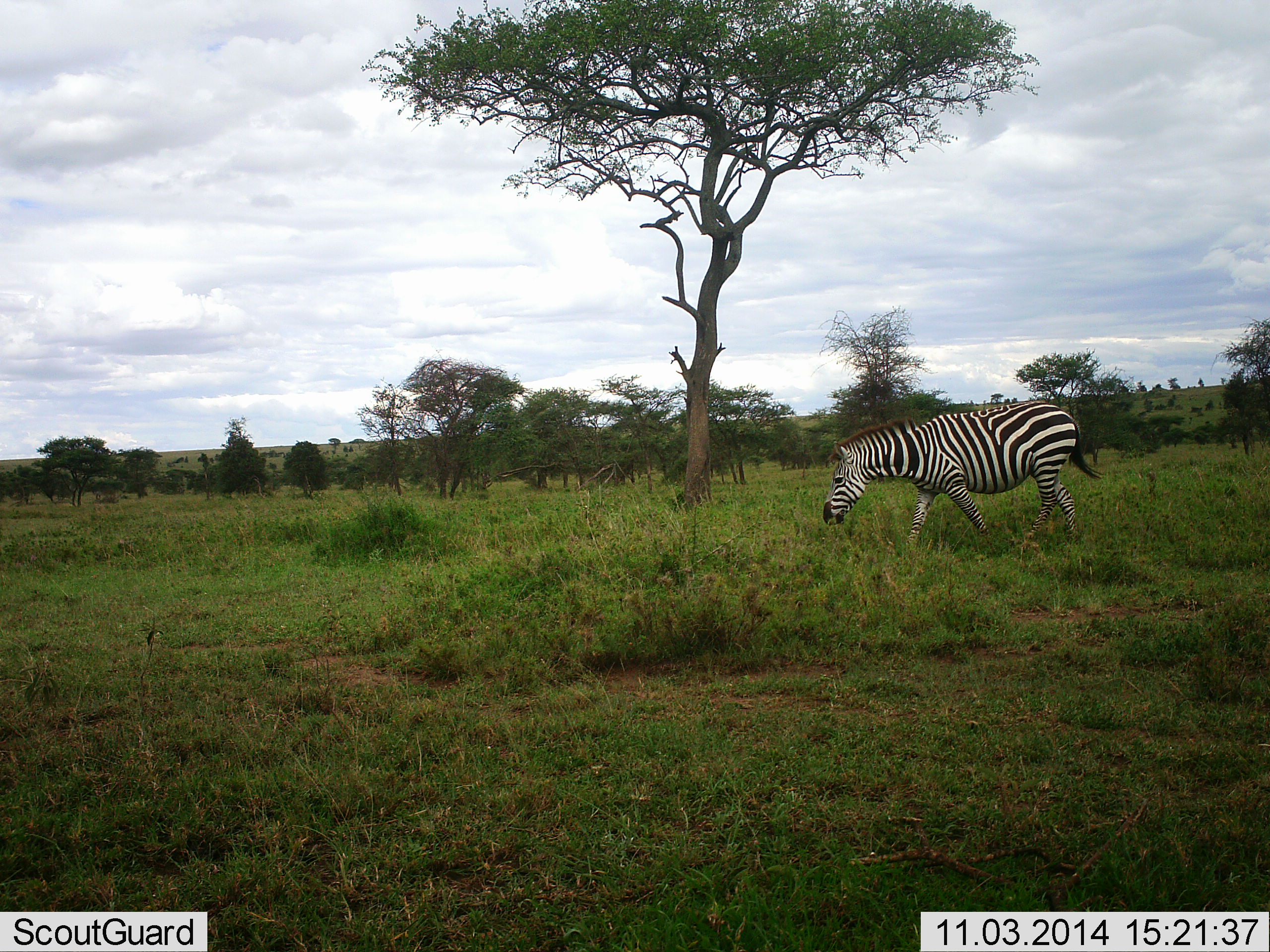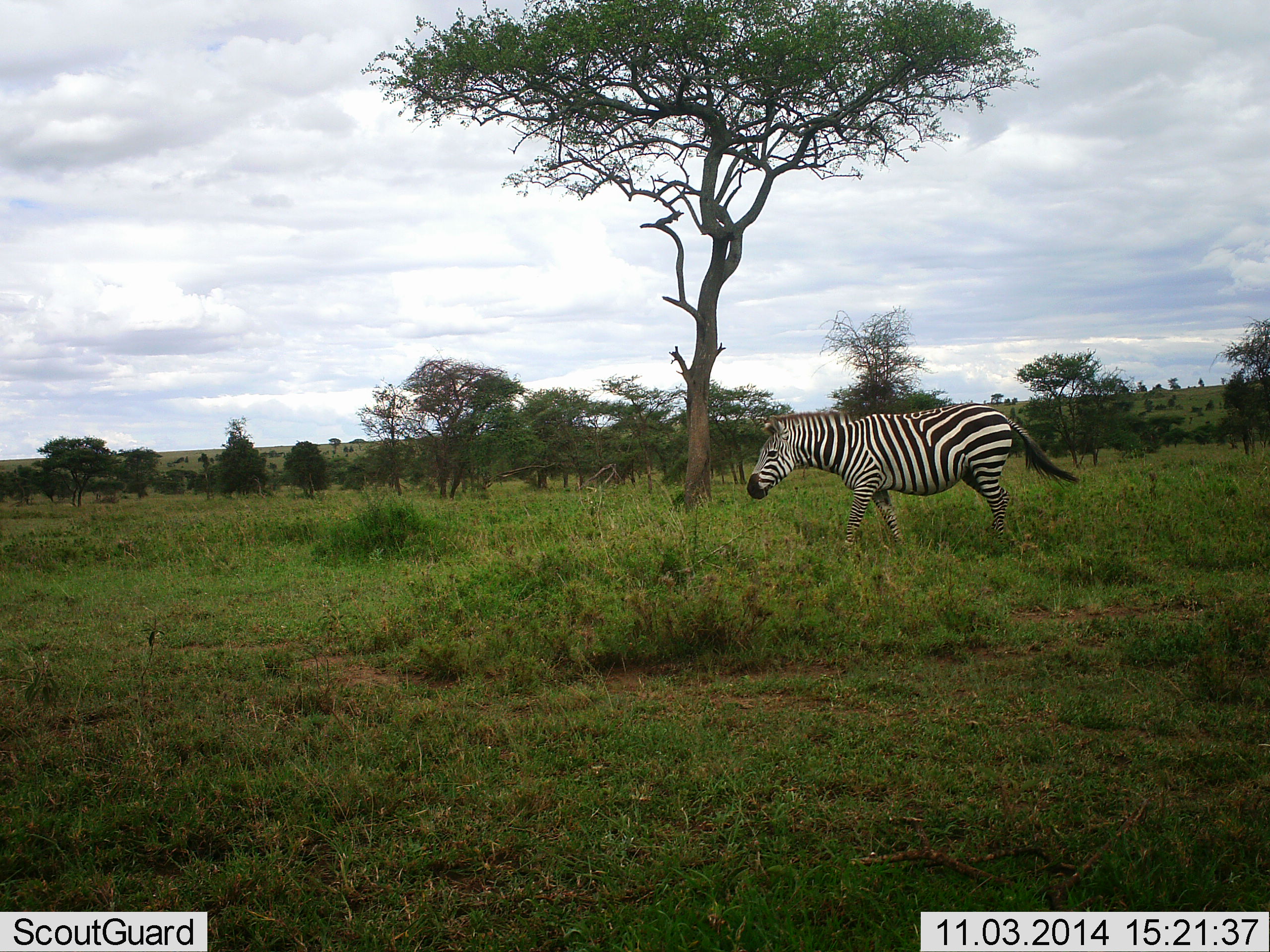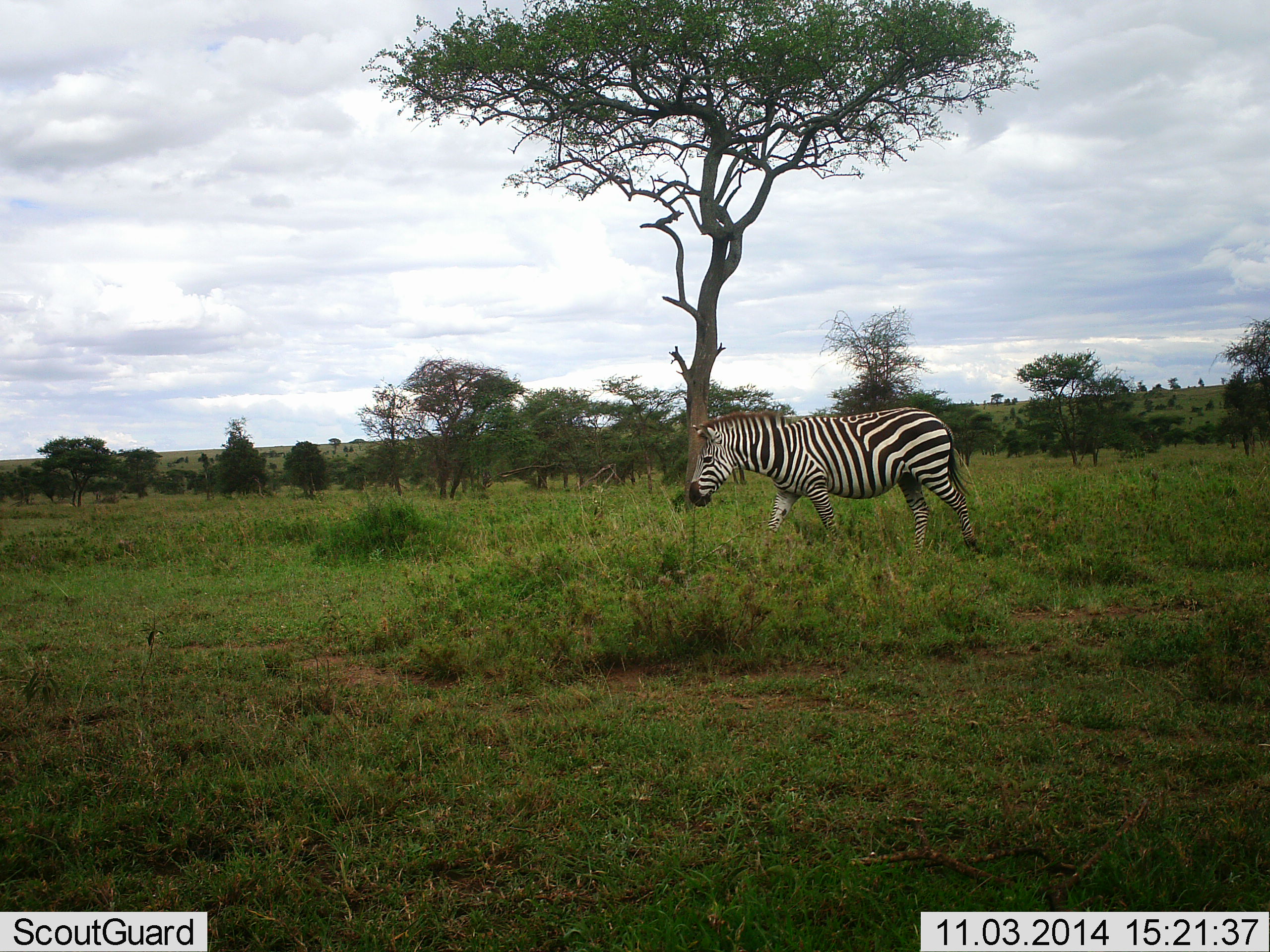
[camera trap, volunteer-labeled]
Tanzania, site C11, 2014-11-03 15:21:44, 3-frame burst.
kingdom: Animalia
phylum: Chordata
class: Mammalia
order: Perissodactyla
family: Equidae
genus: Equus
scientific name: Equus quagga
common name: plains zebra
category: zebra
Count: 1.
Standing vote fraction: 10%.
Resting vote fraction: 0%.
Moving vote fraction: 100%.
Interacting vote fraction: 0%.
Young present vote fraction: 0%.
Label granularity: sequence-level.